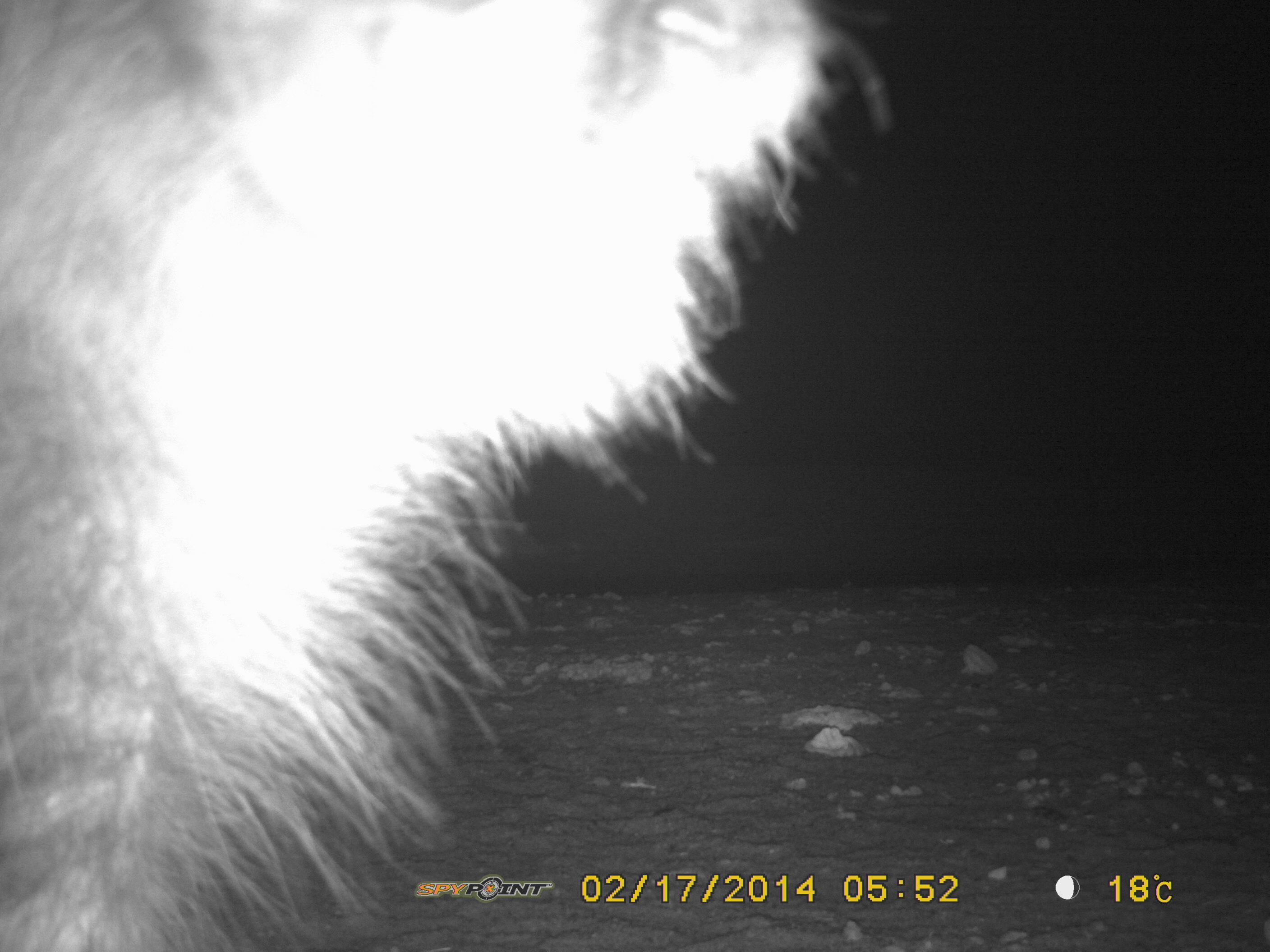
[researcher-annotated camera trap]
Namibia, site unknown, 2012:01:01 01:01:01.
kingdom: Animalia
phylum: Chordata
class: Mammalia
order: Carnivora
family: Hyaenidae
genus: Parahyaena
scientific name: Parahyaena brunnea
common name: brown hyena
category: hyaena brunnea